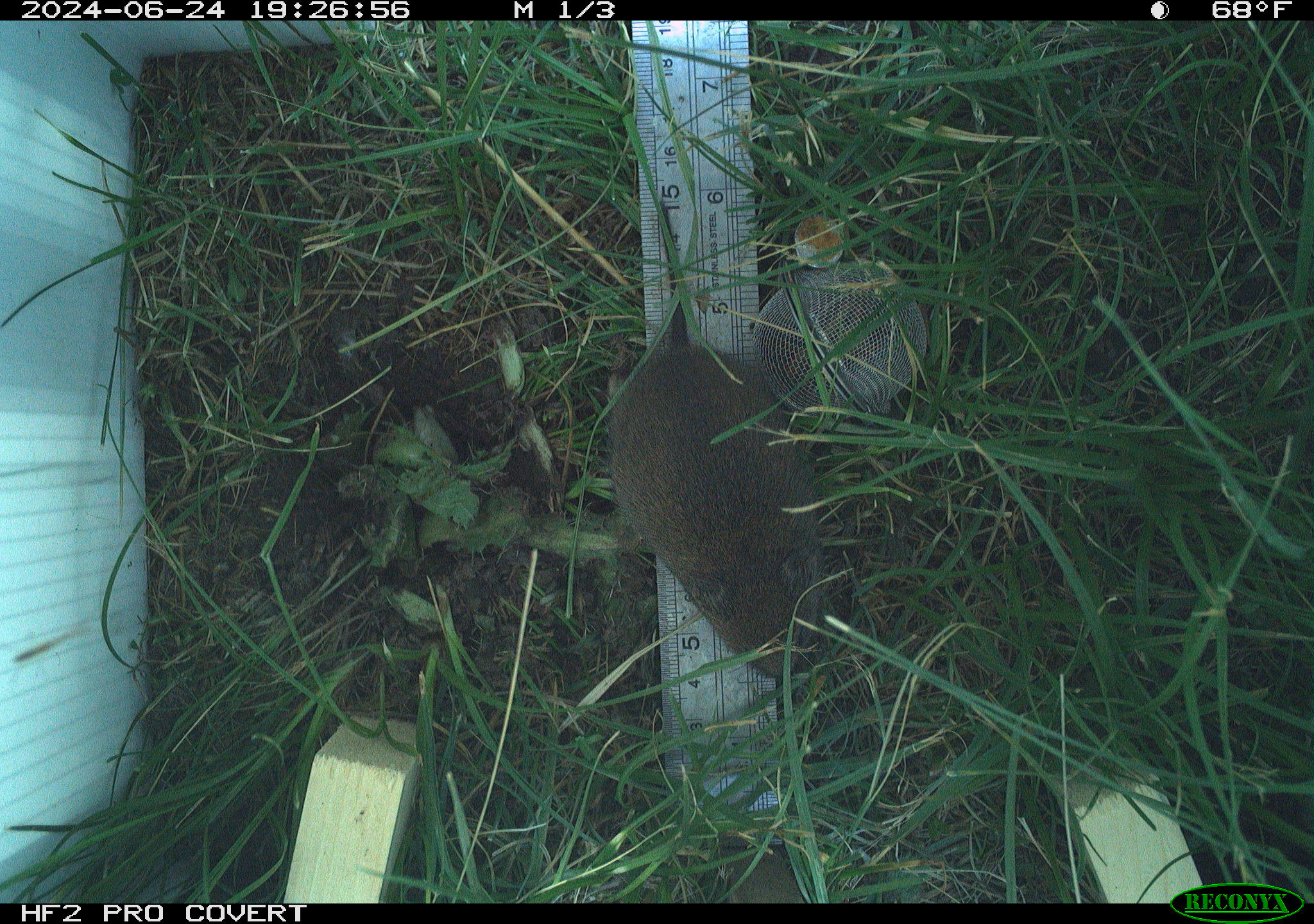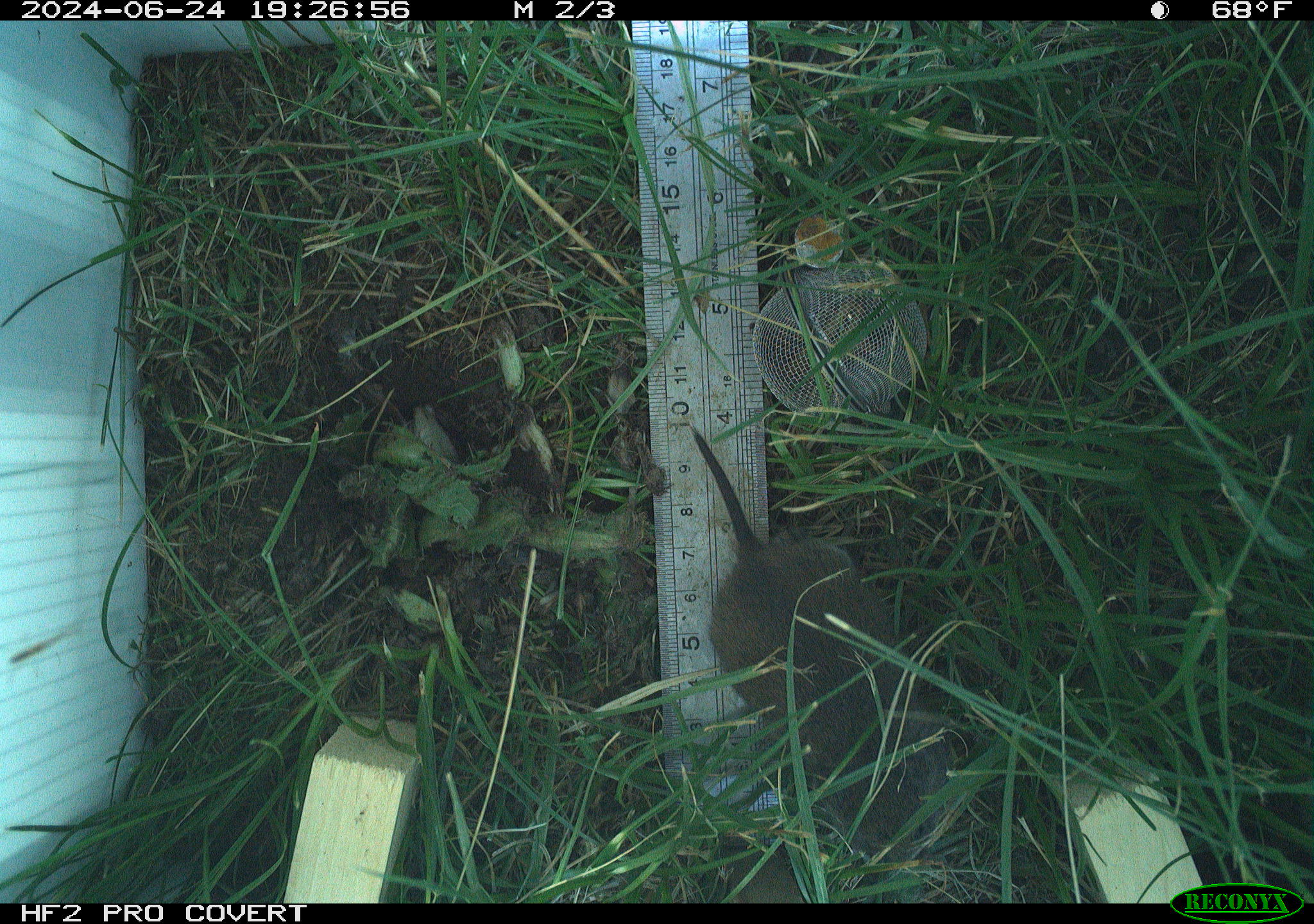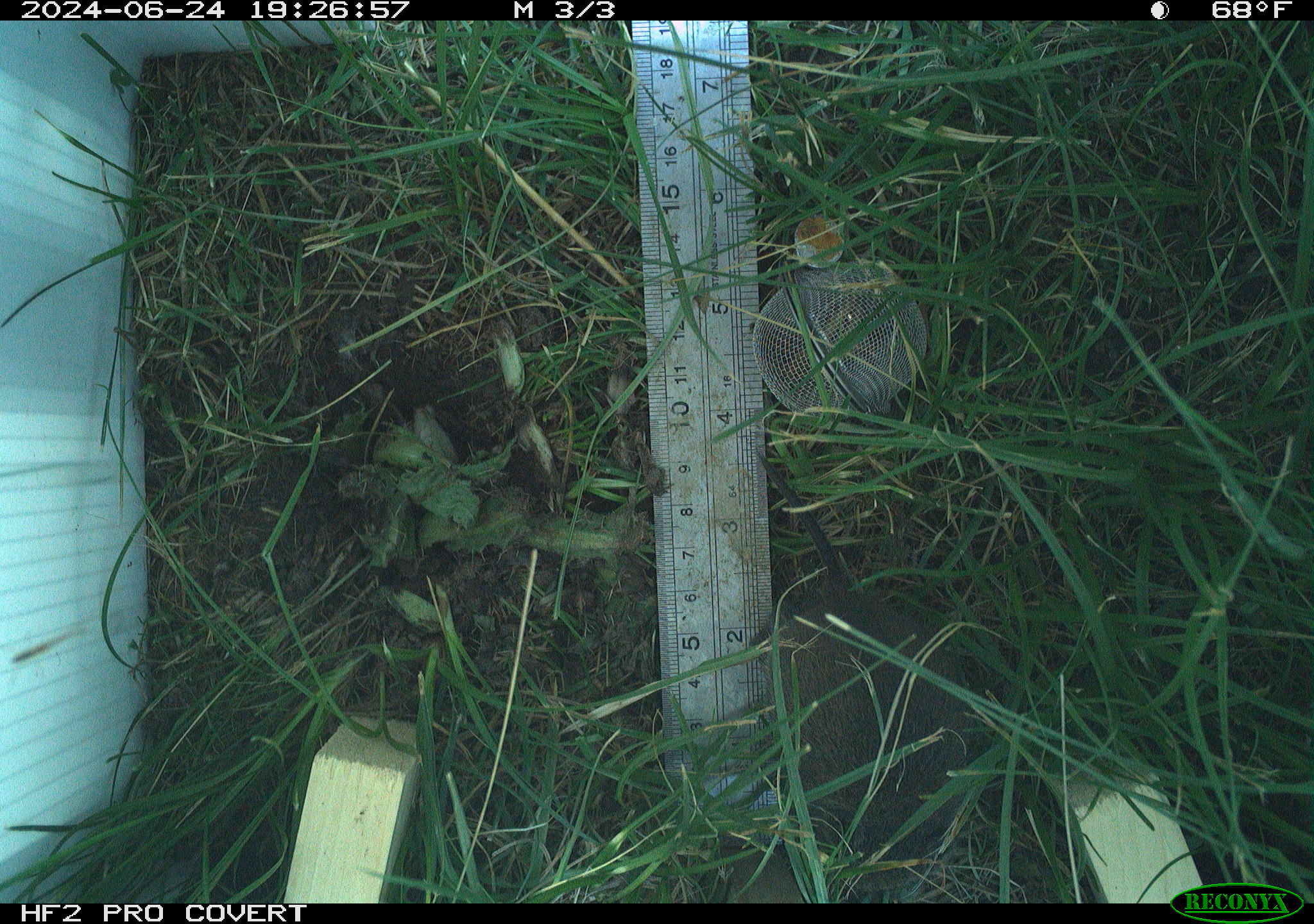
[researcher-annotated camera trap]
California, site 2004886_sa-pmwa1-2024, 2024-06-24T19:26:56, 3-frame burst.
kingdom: Animalia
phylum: Chordata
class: Mammalia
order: Rodentia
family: Cricetidae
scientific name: Arvicolinae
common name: voles, lemmings, and muskrats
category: arvicolinae subfamily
Arvicolinae subfamily (voles, lemmings, and muskrats) (Arvicolinae).